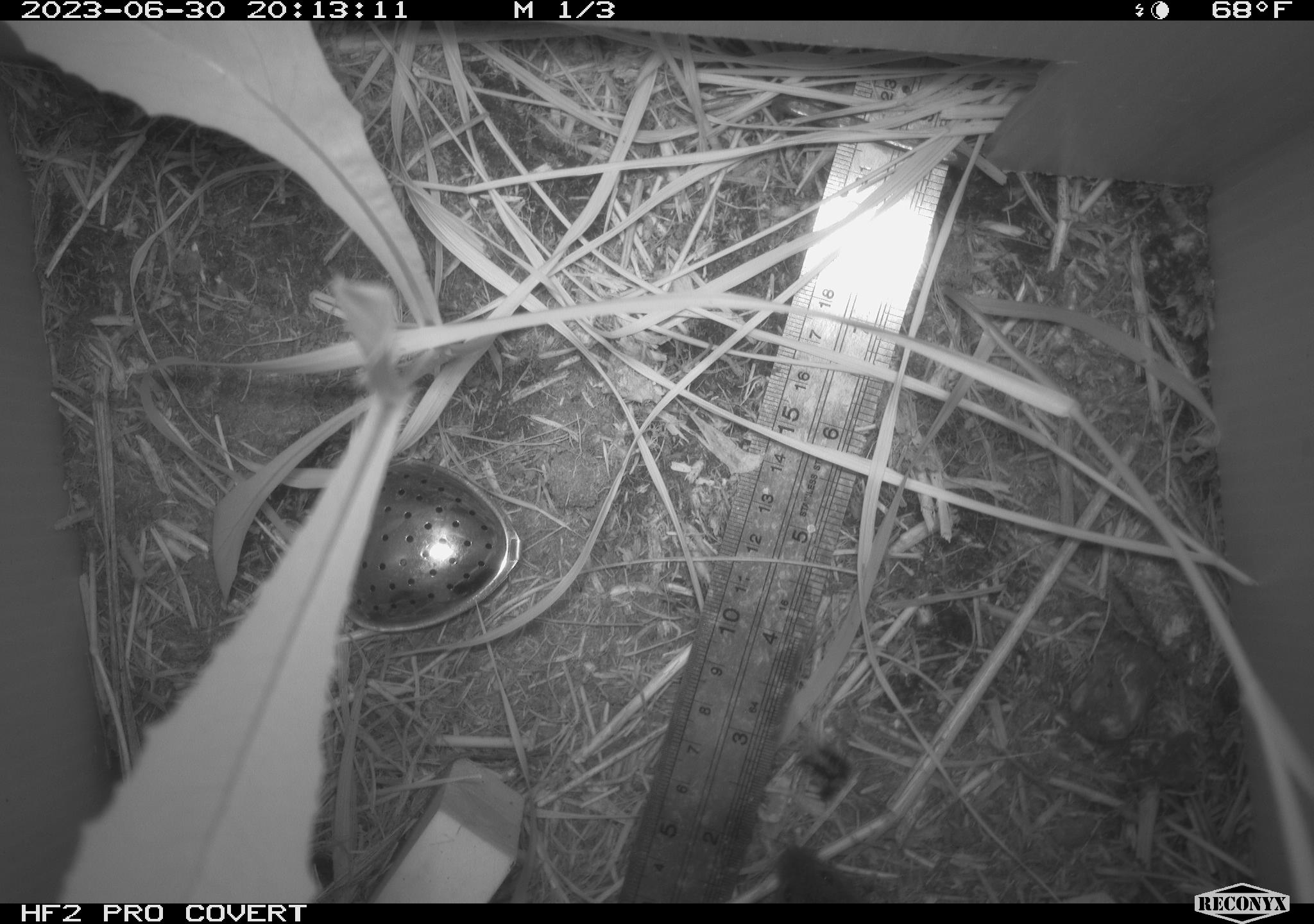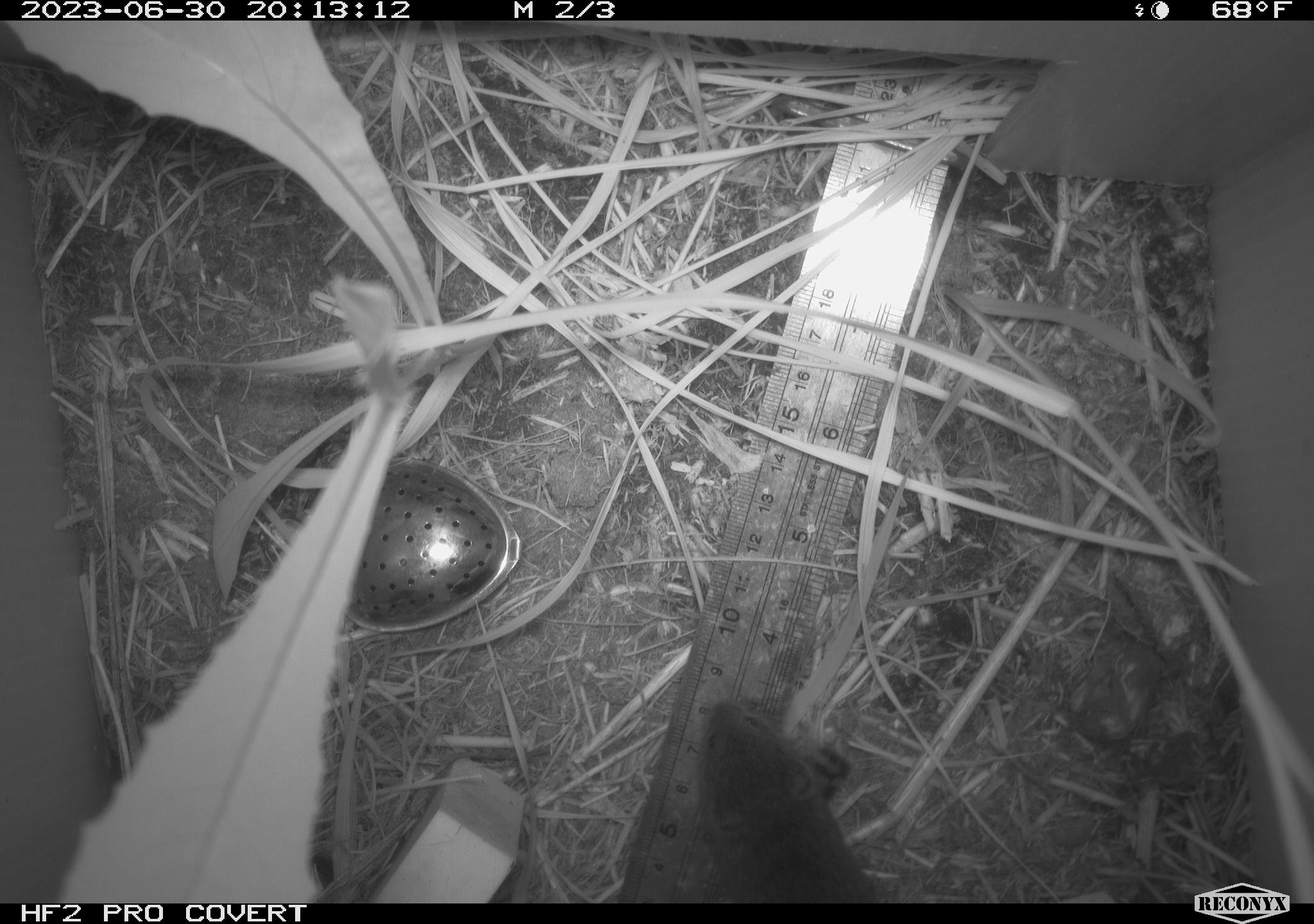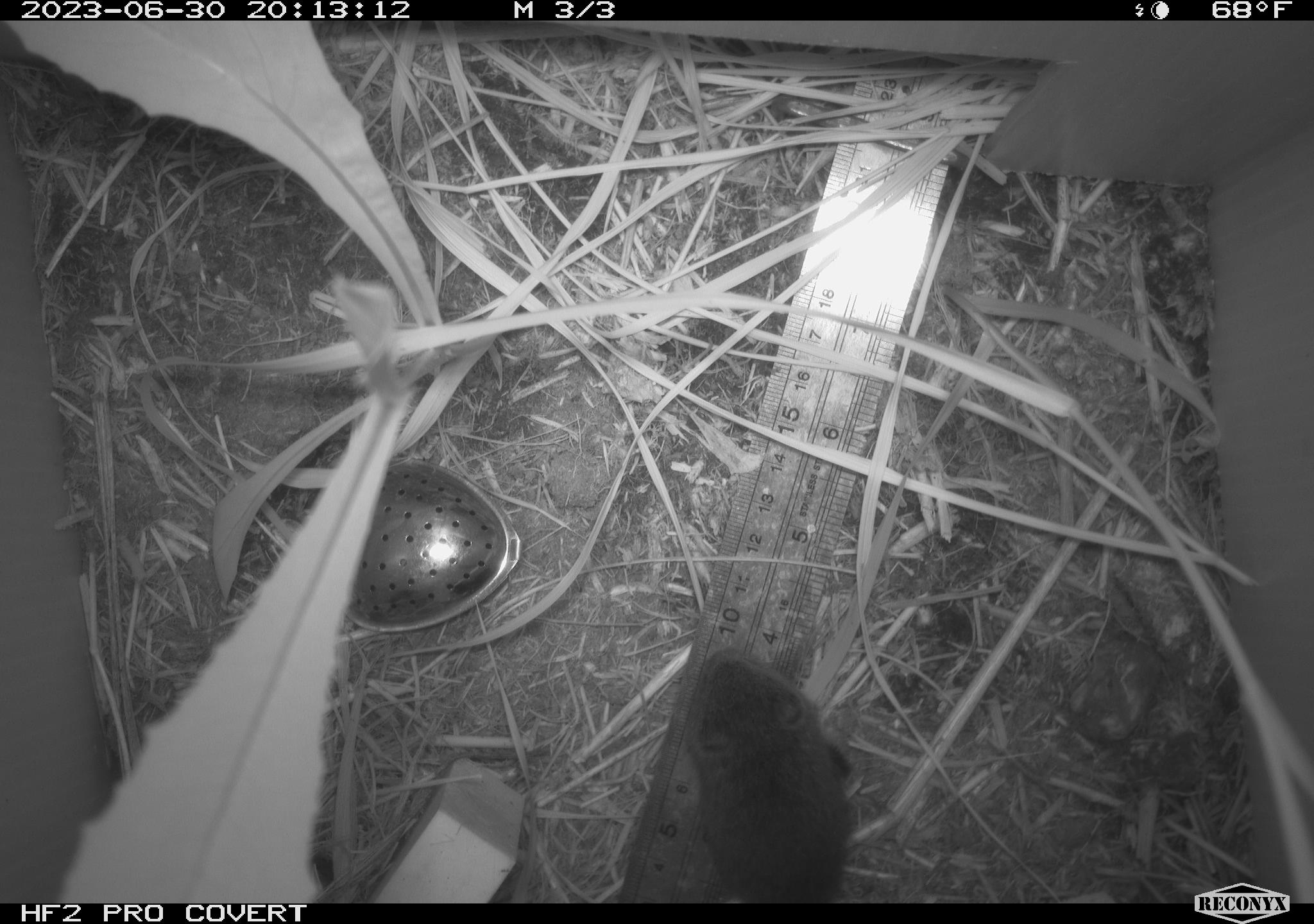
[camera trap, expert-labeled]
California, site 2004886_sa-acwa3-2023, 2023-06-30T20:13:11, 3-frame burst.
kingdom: Animalia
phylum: Chordata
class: Mammalia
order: Rodentia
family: Cricetidae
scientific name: Arvicolinae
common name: voles, lemmings, and muskrats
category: arvicolinae subfamily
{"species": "arvicolinae subfamily (voles, lemmings, and muskrats) (Arvicolinae)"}